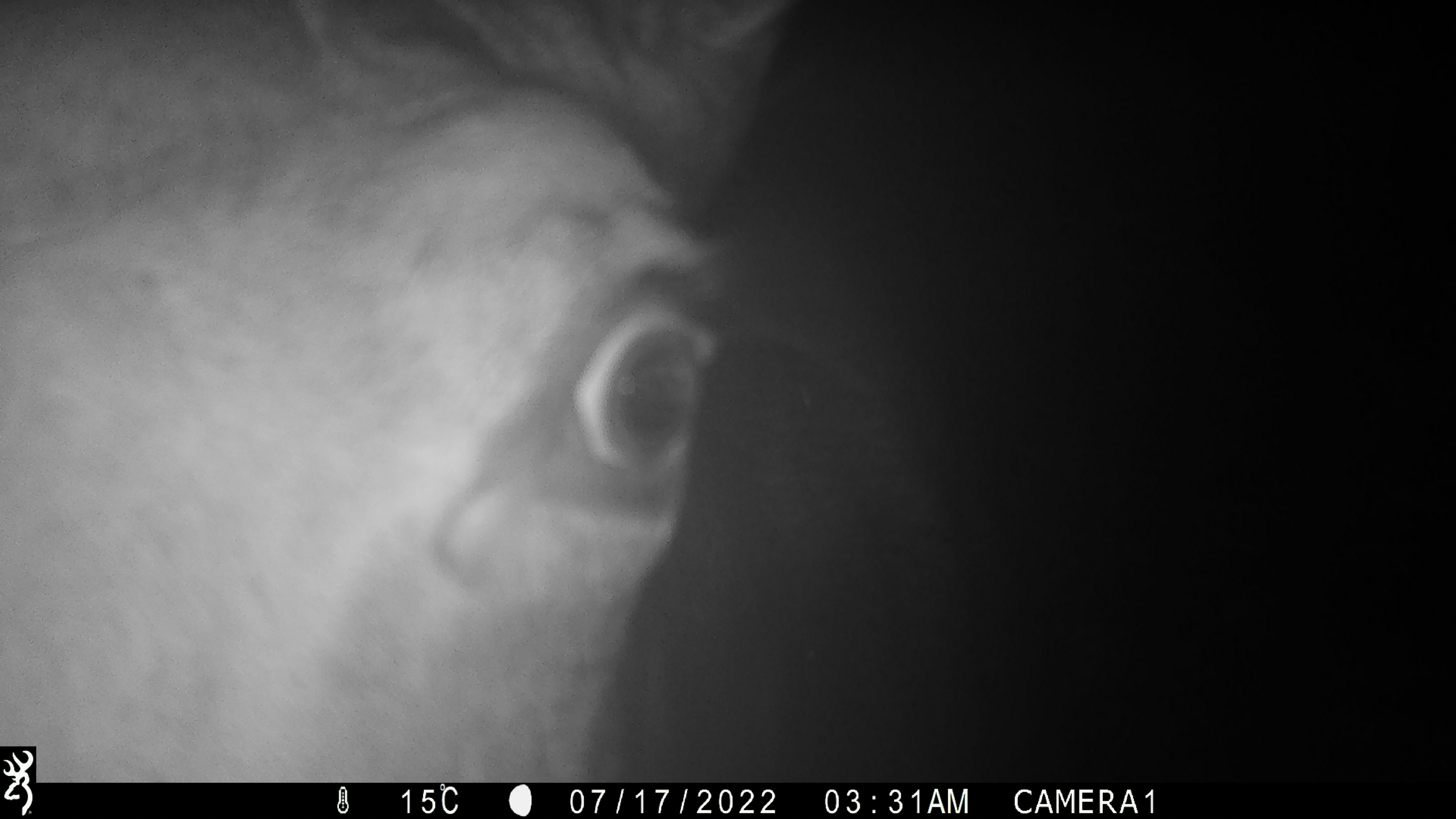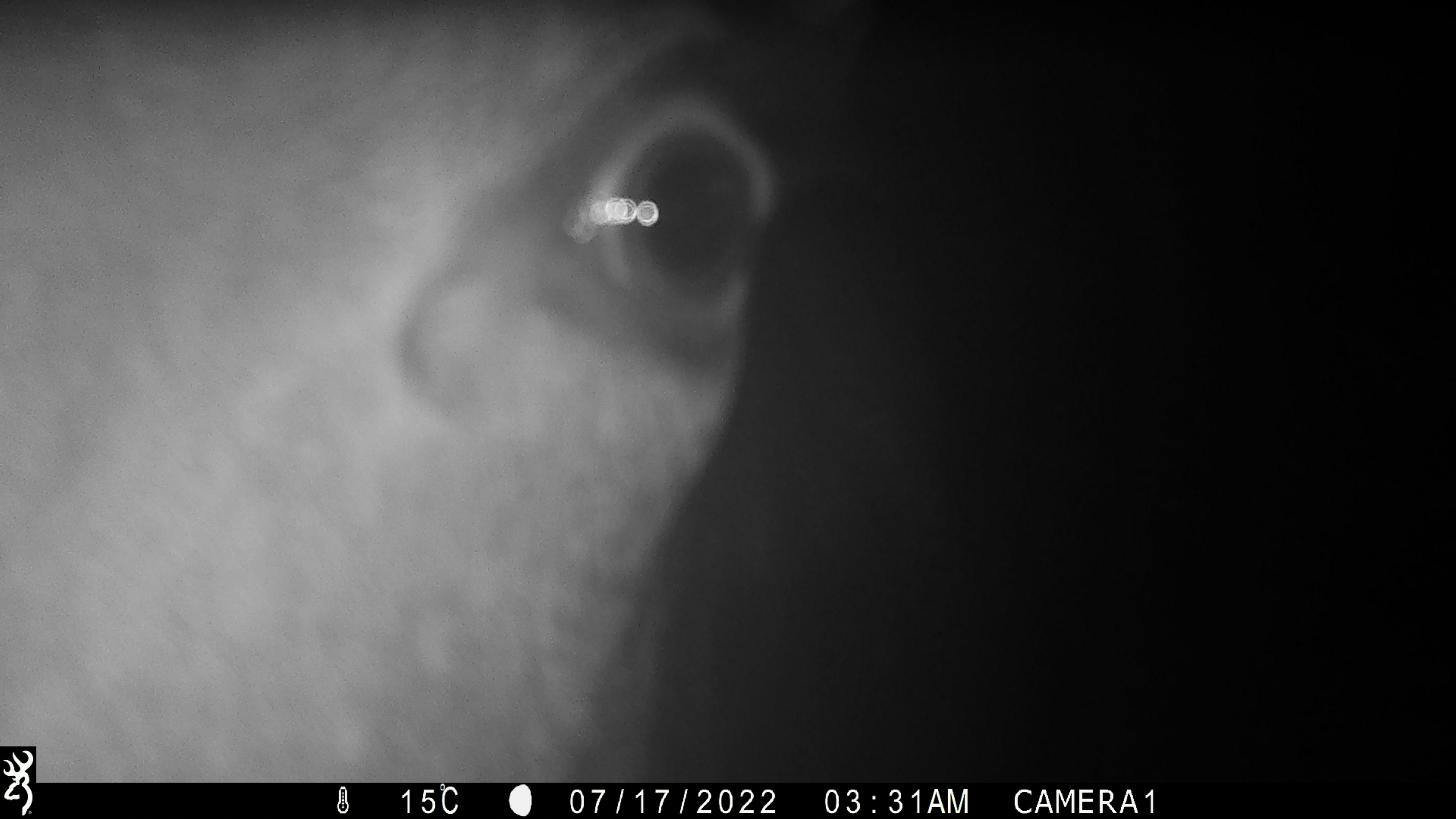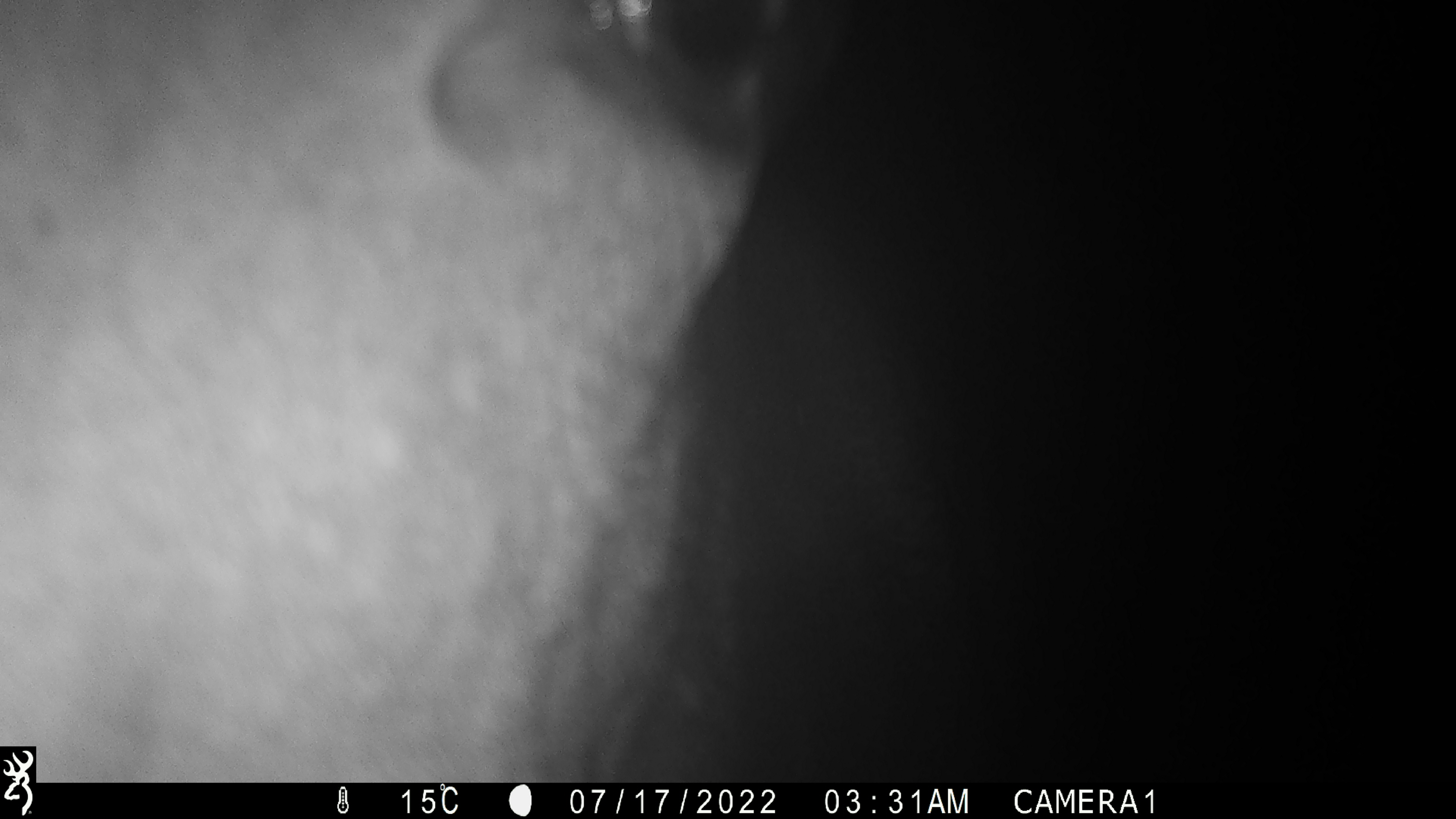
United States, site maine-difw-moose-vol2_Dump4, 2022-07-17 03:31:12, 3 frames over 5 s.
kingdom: Animalia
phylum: Chordata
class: Mammalia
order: Artiodactyla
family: Cervidae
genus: Alces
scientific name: Alces alces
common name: moose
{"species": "moose (Alces alces)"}